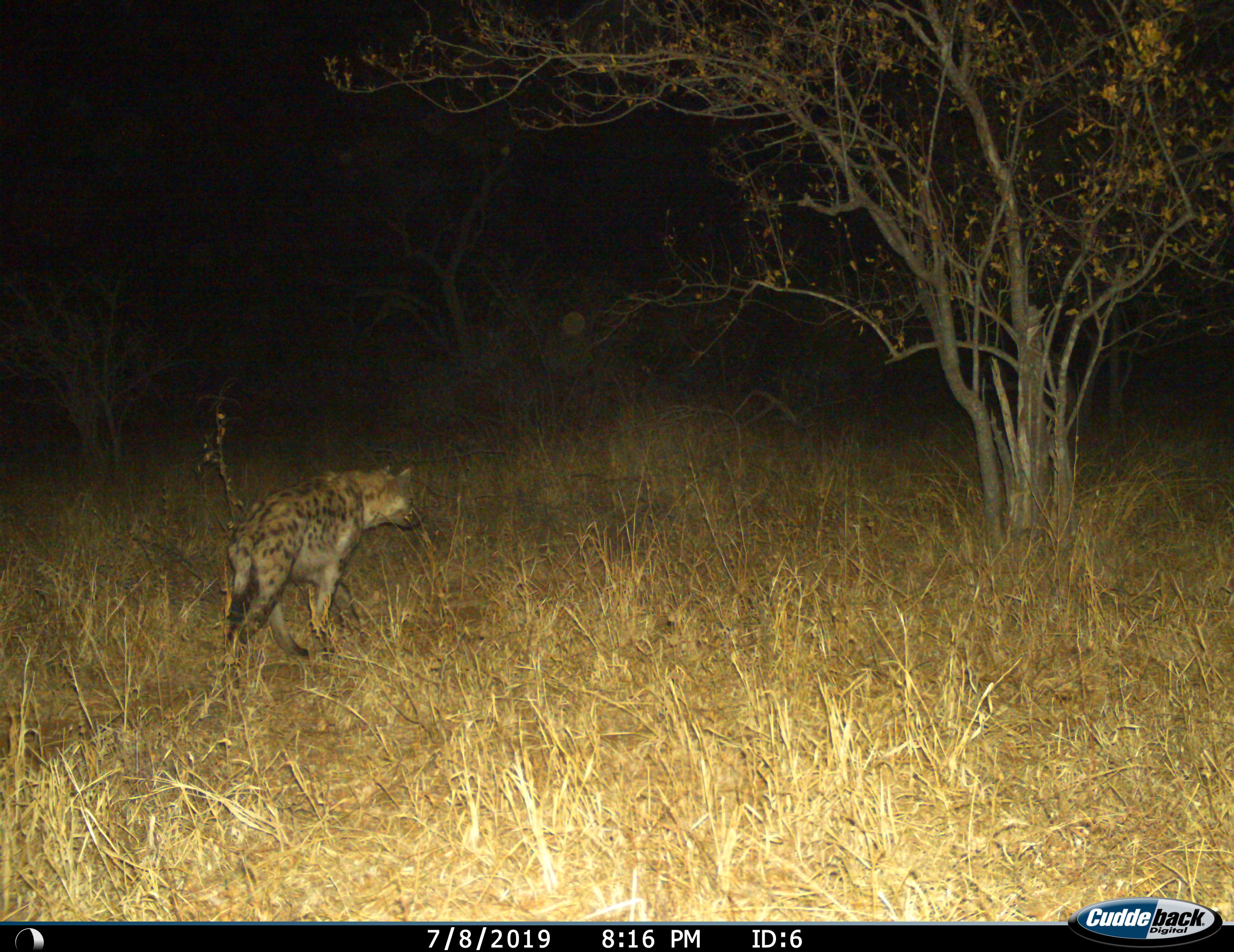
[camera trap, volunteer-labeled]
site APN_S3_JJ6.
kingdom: Animalia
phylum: Chordata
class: Mammalia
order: Carnivora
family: Hyaenidae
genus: Crocuta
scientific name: Crocuta crocuta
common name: spotted hyena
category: hyenaspotted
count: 1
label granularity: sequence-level